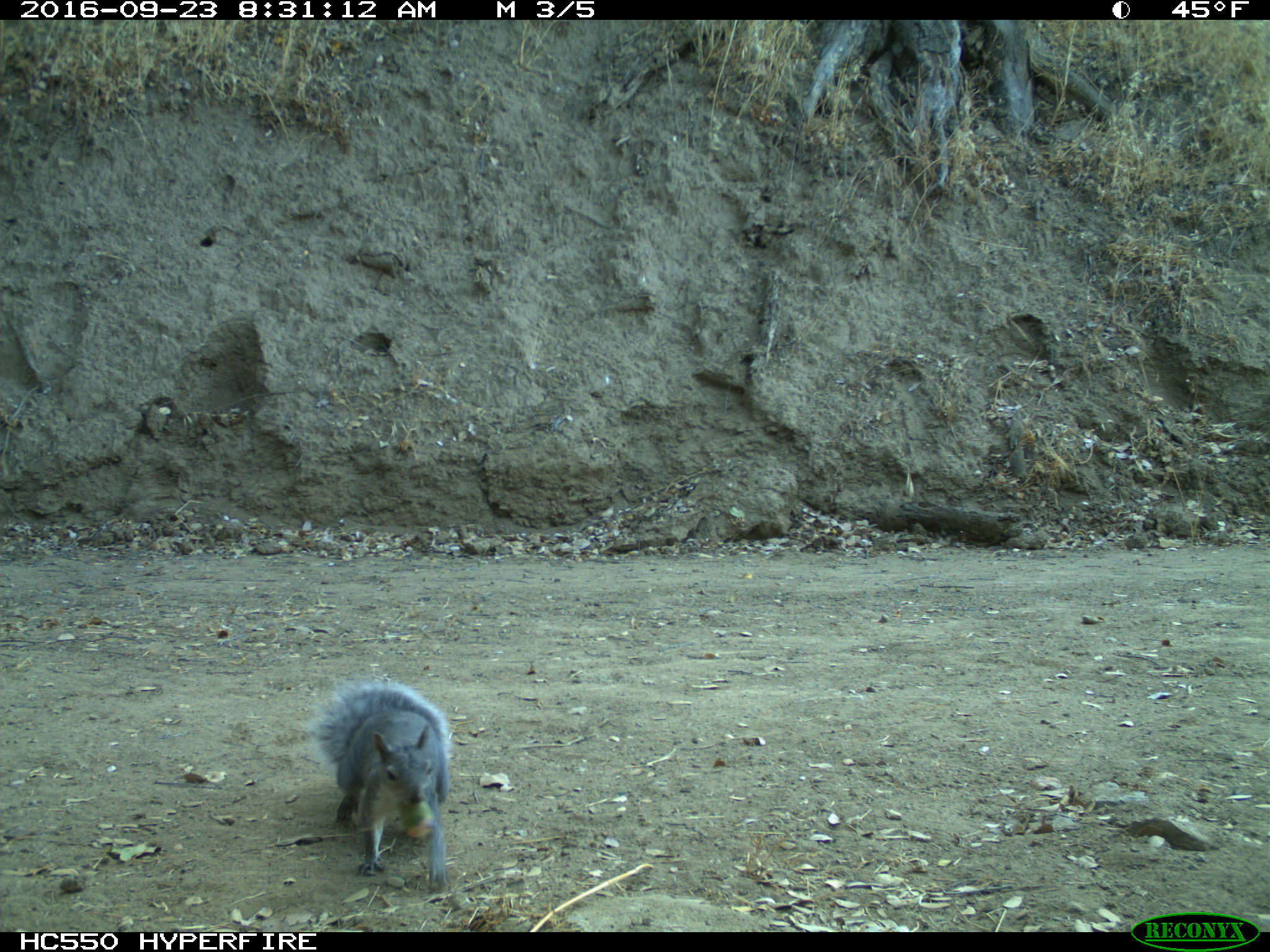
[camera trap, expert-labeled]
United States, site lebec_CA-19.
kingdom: Animalia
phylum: Chordata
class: Mammalia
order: Rodentia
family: Sciuridae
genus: Sciurus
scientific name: Sciurus carolinensis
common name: eastern gray squirrel